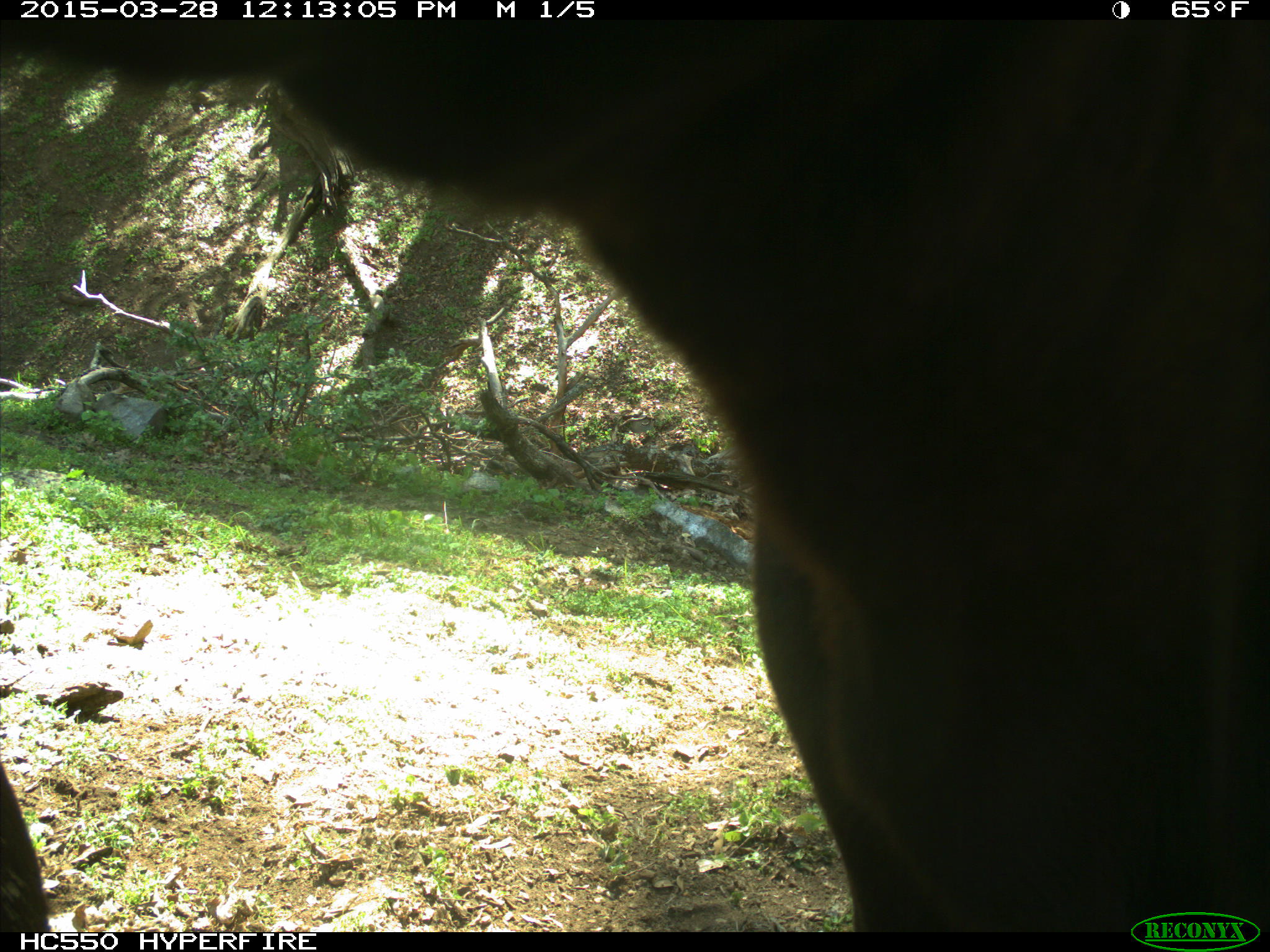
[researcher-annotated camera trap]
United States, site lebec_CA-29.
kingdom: Animalia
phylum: Chordata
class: Mammalia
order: Artiodactyla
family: Bovidae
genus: Bos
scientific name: Bos taurus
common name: domestic cow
Bos taurus (domestic cow).